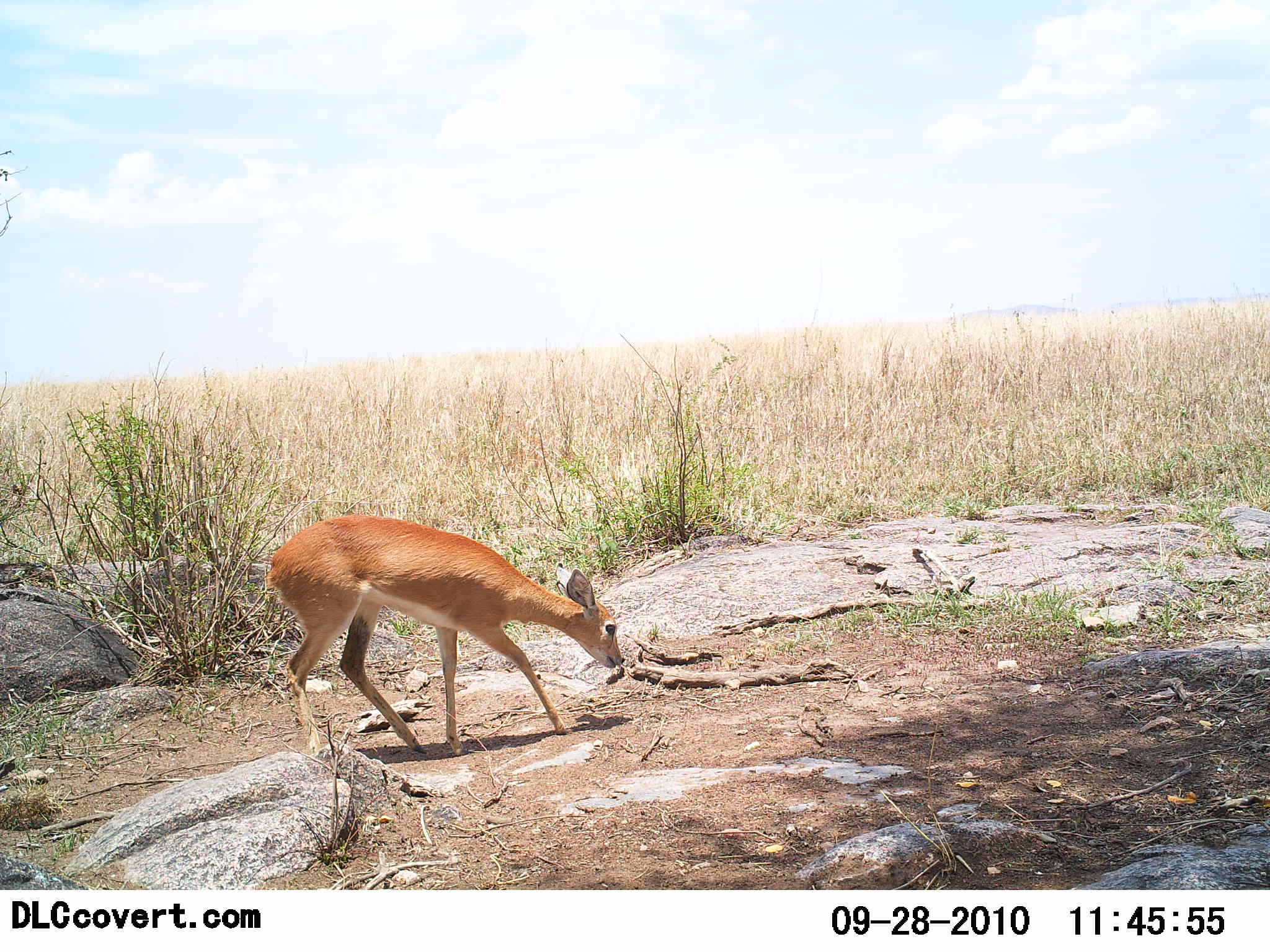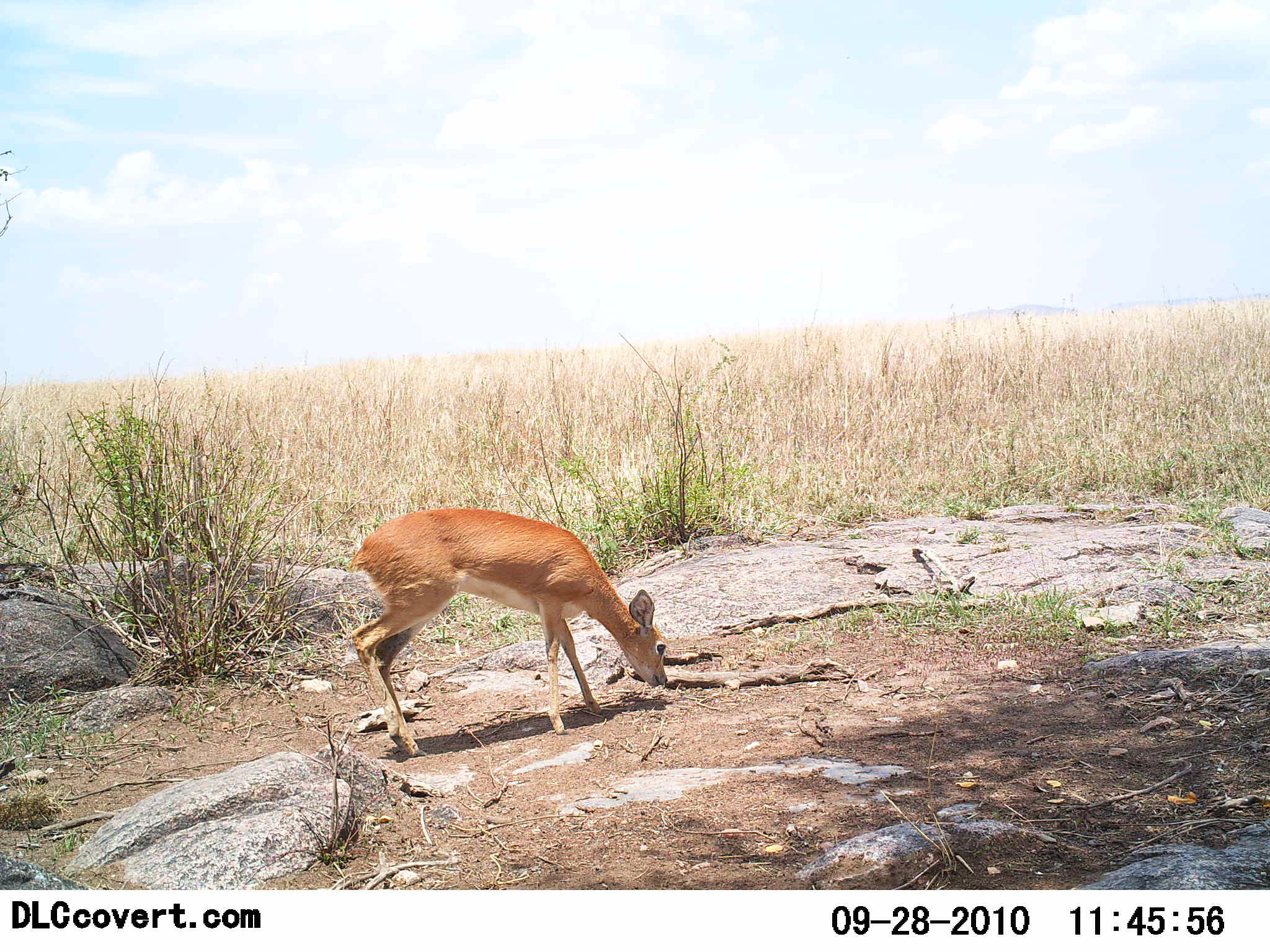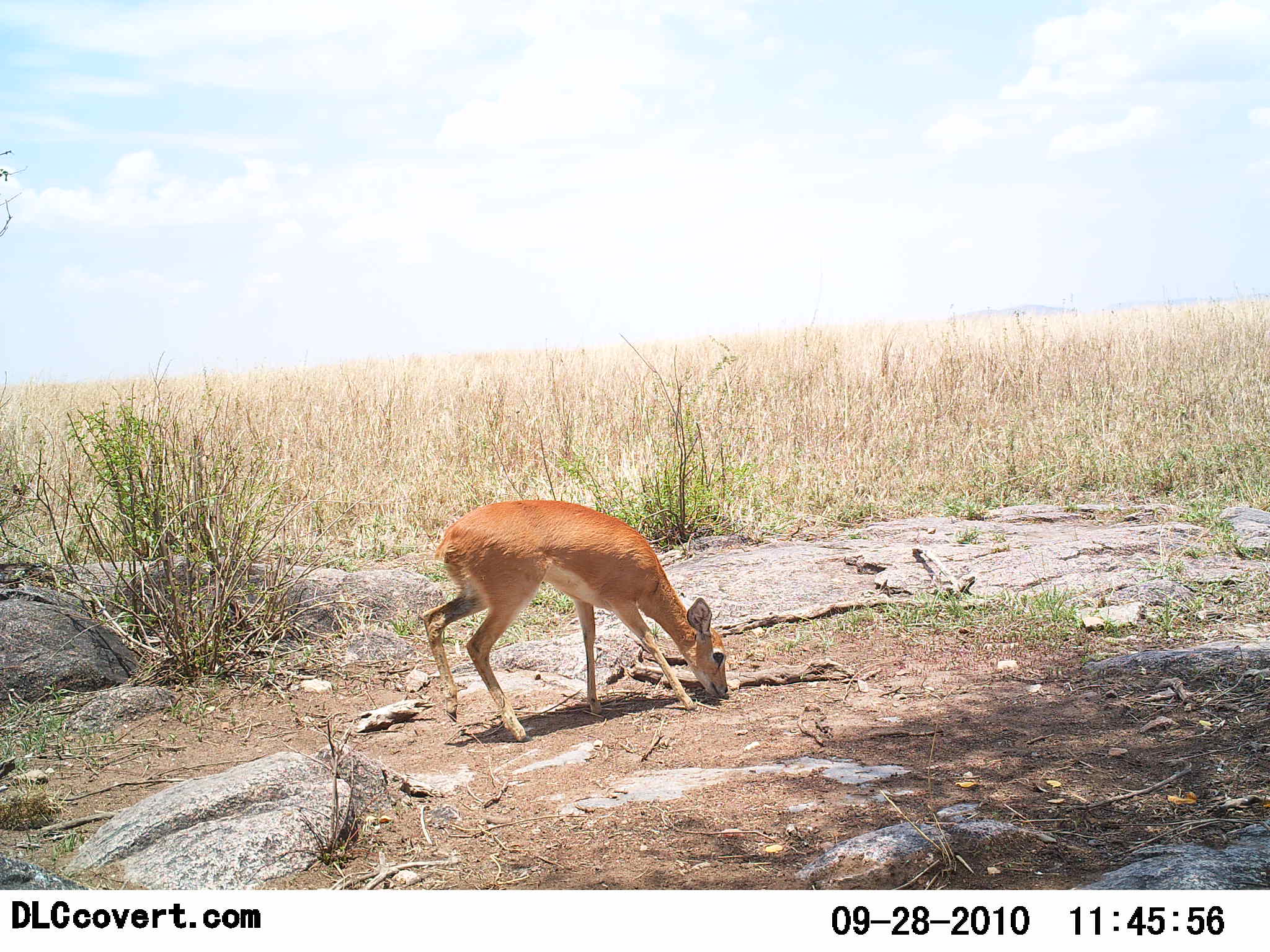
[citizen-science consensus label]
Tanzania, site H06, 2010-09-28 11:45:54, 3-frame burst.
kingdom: Animalia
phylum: Chordata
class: Mammalia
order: Artiodactyla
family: Bovidae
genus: Redunca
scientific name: Redunca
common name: reedbuck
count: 1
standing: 0%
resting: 0%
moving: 33%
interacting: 0%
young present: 0%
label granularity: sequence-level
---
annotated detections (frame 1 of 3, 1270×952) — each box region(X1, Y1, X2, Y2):
animal: region(262, 514, 626, 757)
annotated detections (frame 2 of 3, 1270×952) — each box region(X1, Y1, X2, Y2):
animal: region(349, 508, 669, 759)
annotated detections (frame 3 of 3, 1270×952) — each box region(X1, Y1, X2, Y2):
animal: region(420, 499, 730, 743)